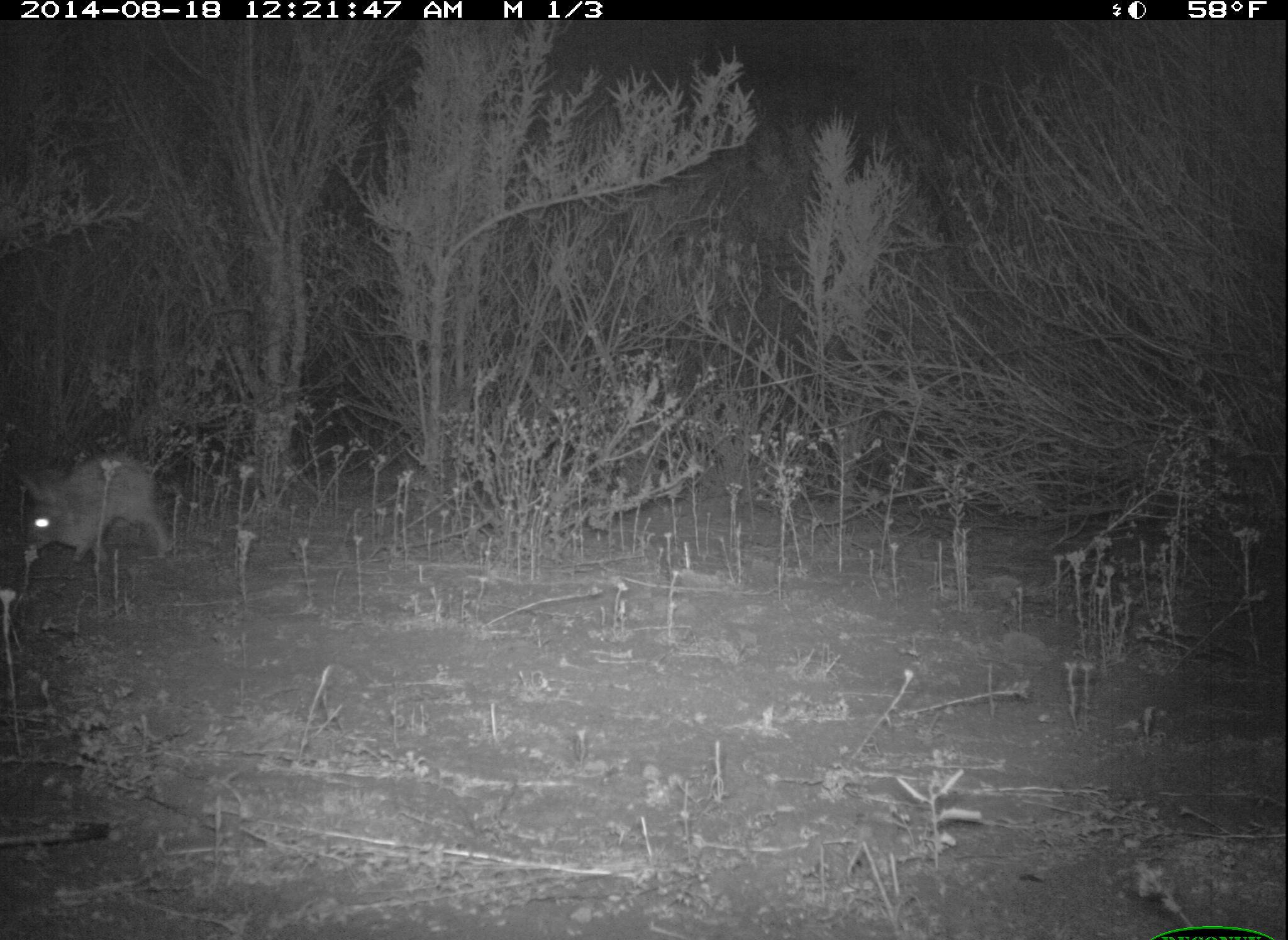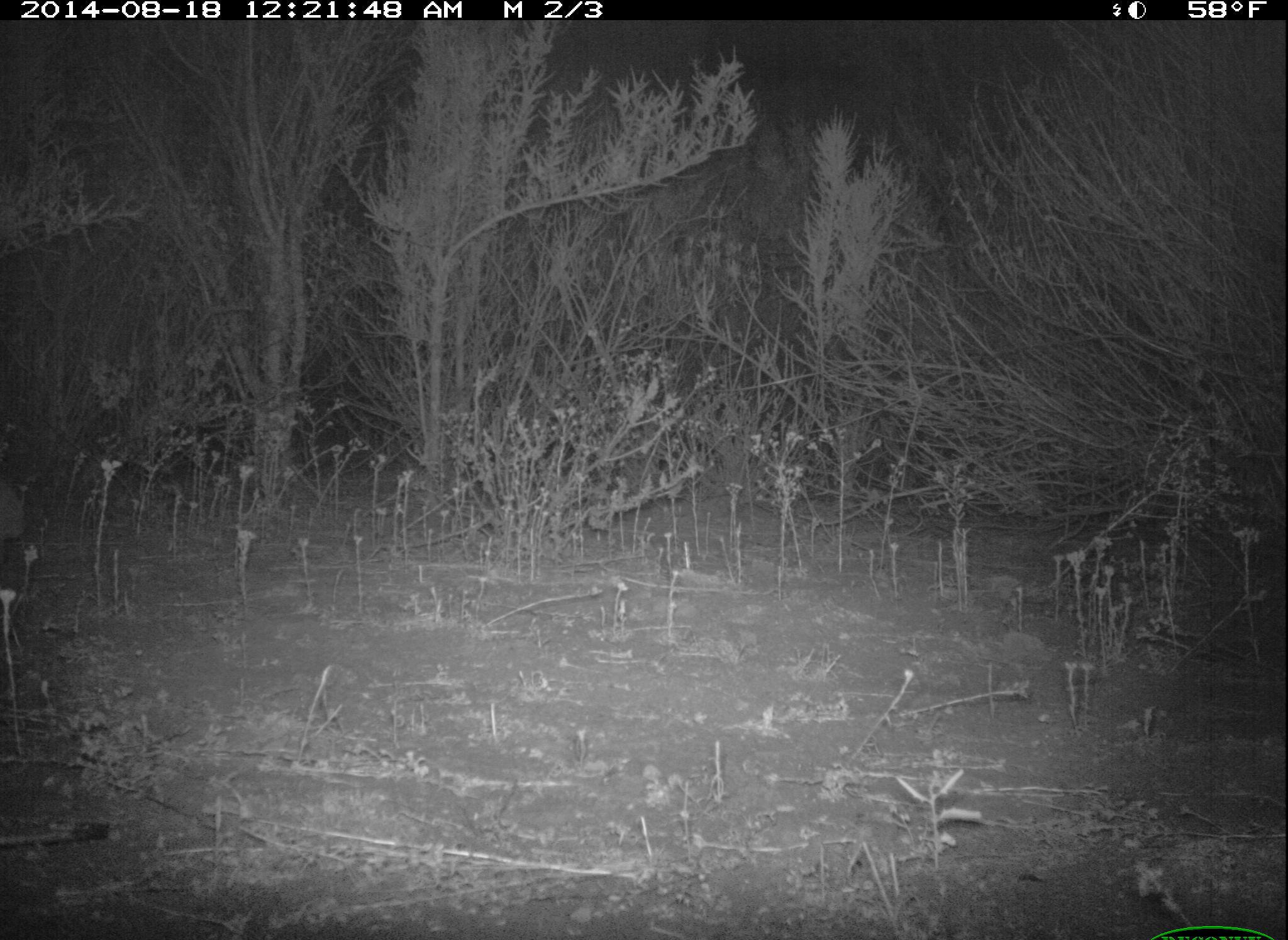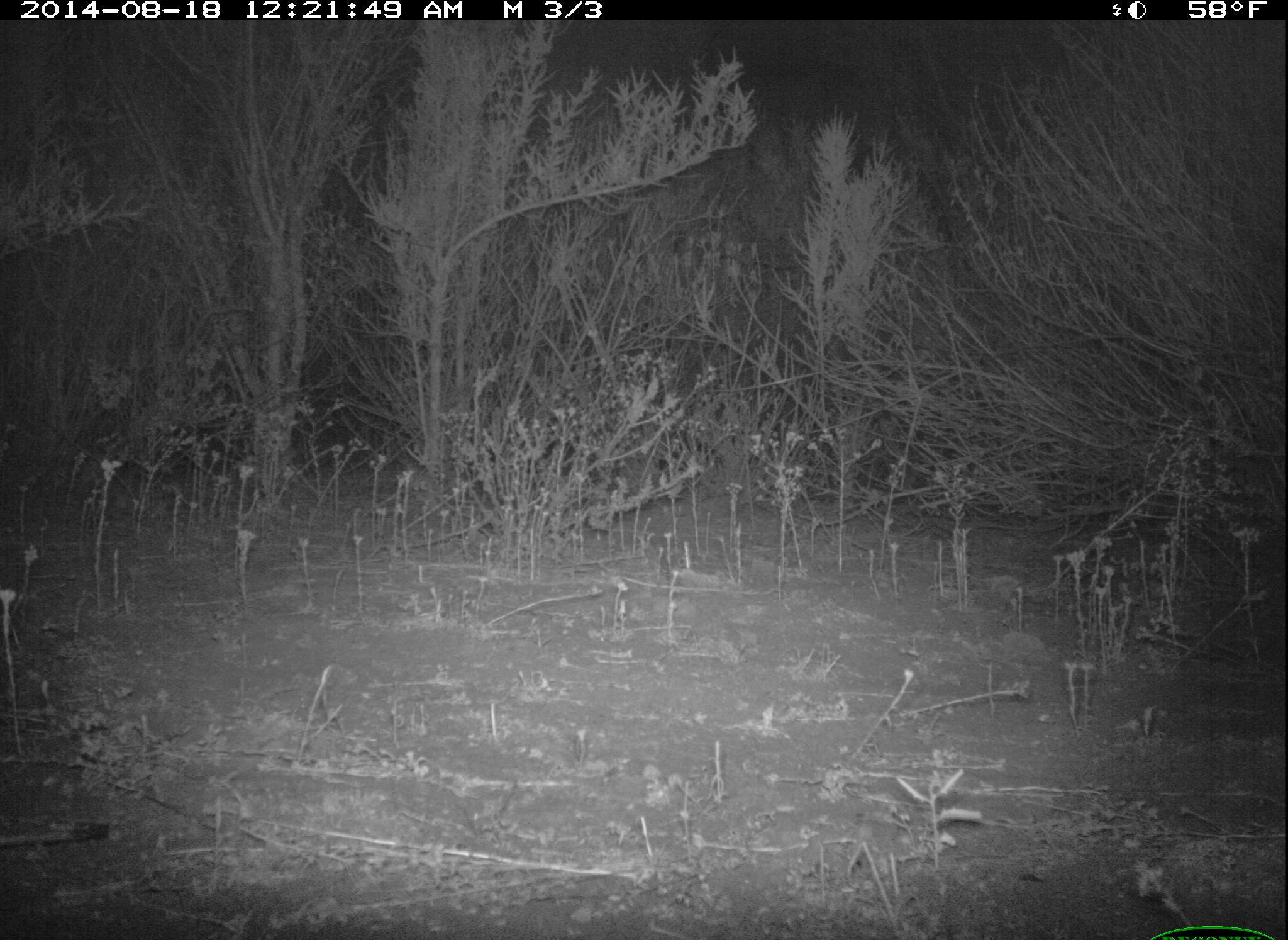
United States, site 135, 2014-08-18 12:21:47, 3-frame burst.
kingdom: Animalia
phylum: Chordata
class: Mammalia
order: Lagomorpha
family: Leporidae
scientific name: Leporidae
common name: rabbits and hares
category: rabbit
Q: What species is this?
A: Rabbit (rabbits and hares) (Leporidae).